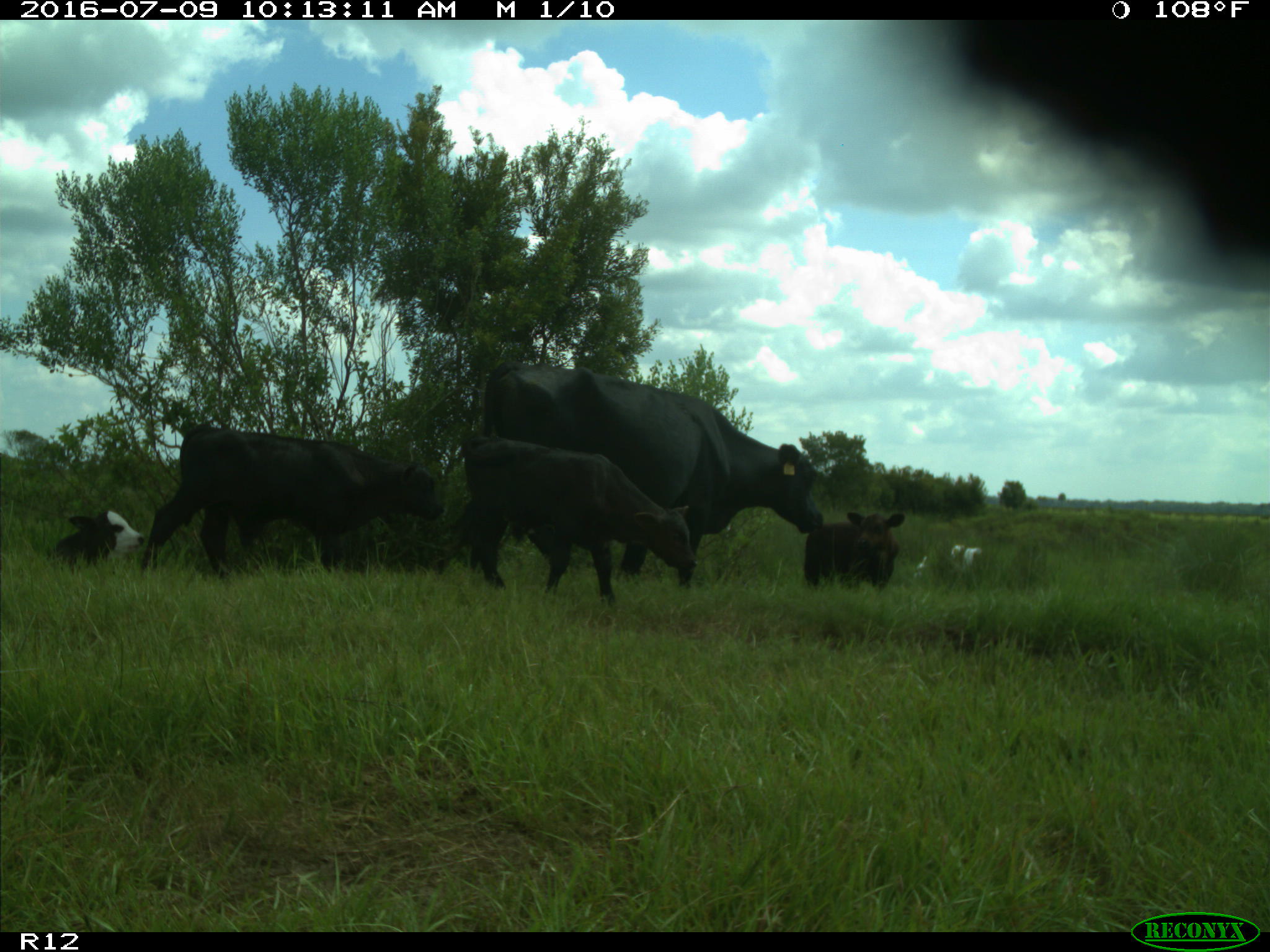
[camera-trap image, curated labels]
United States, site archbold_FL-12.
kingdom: Animalia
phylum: Chordata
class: Mammalia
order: Artiodactyla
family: Bovidae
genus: Bos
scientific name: Bos taurus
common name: domestic cow